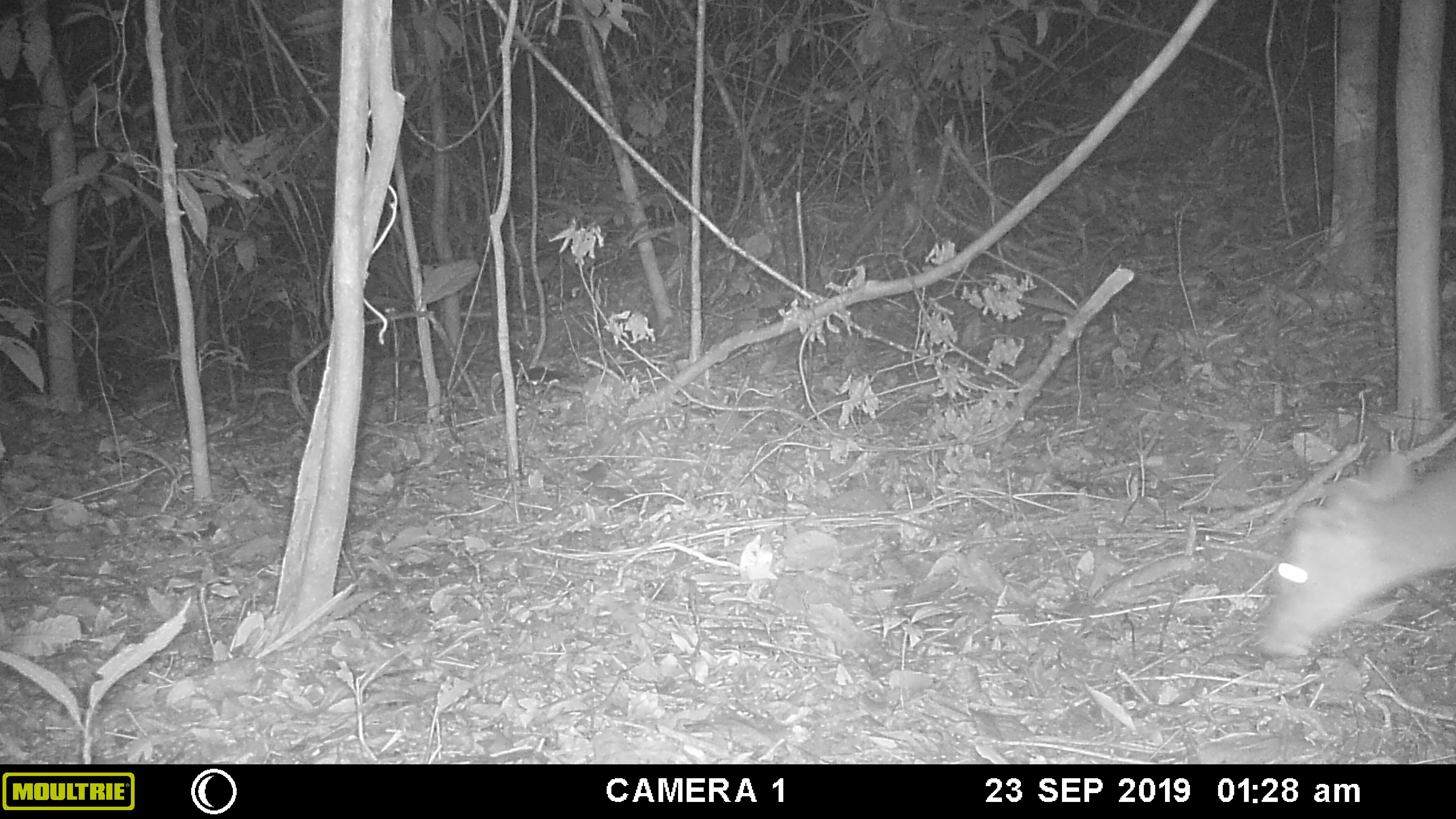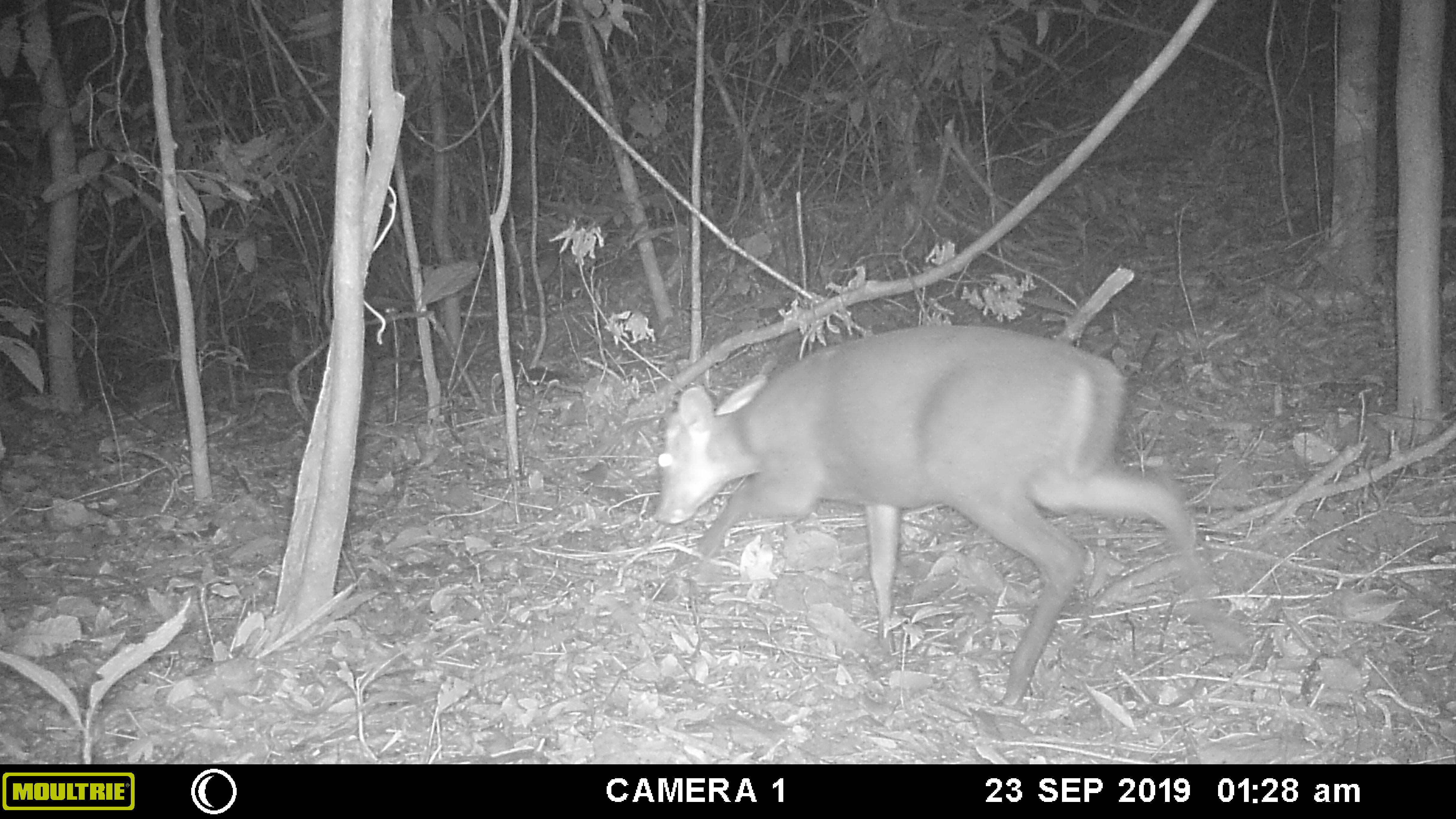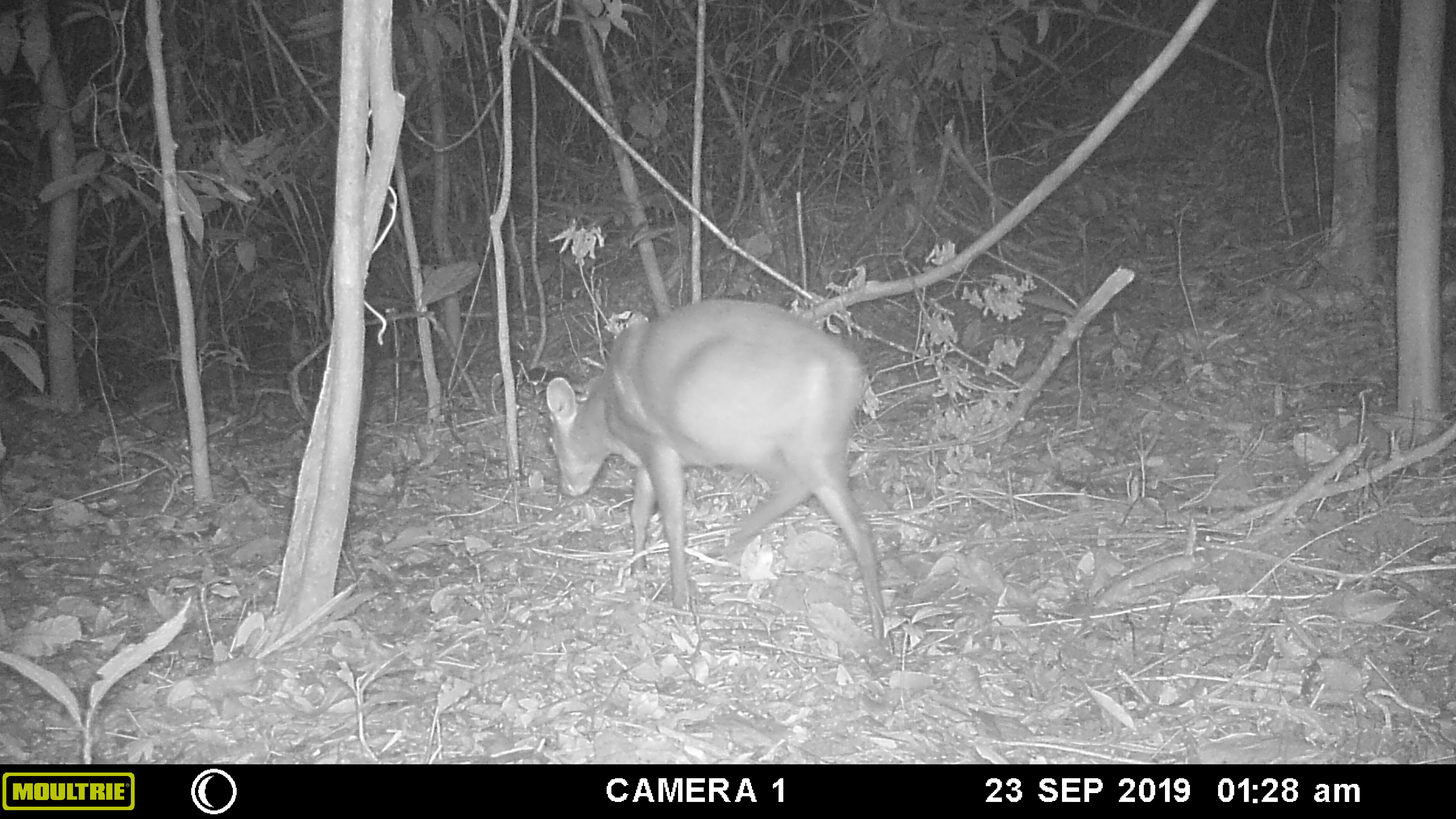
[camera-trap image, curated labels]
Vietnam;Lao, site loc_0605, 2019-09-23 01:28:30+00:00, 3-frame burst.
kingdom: Animalia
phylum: Chordata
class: Mammalia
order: Artiodactyla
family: Cervidae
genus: Muntiacus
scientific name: Muntiacus rooseveltorum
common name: roosevelt's muntjac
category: roosevelts muntjac group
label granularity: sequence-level